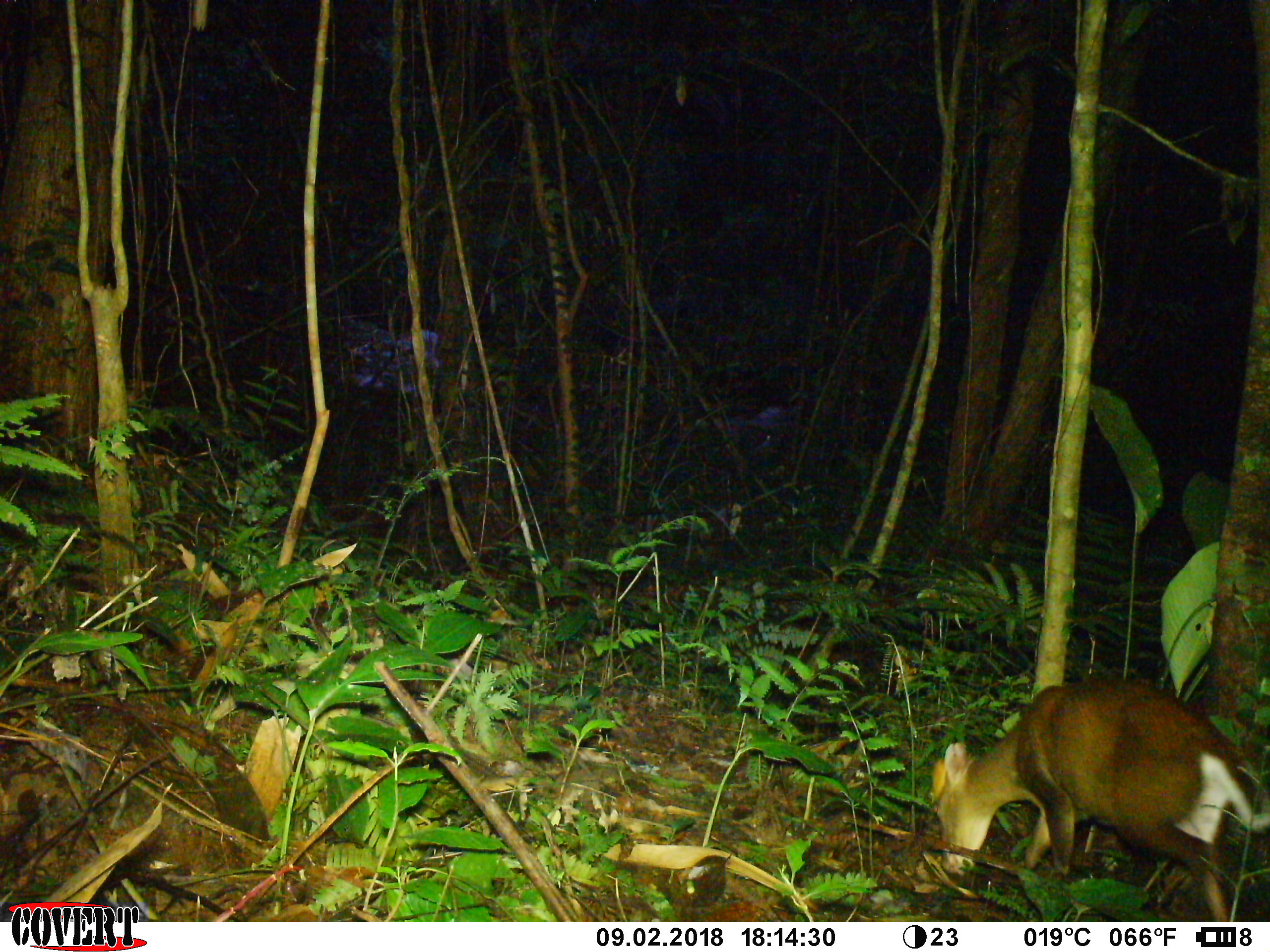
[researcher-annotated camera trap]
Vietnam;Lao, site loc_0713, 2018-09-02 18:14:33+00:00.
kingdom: Animalia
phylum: Chordata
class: Mammalia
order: Artiodactyla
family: Cervidae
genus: Muntiacus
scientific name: Muntiacus rooseveltorum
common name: roosevelt's muntjac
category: roosevelts muntjac group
Roosevelts muntjac group (roosevelt's muntjac) (Muntiacus rooseveltorum). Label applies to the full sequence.